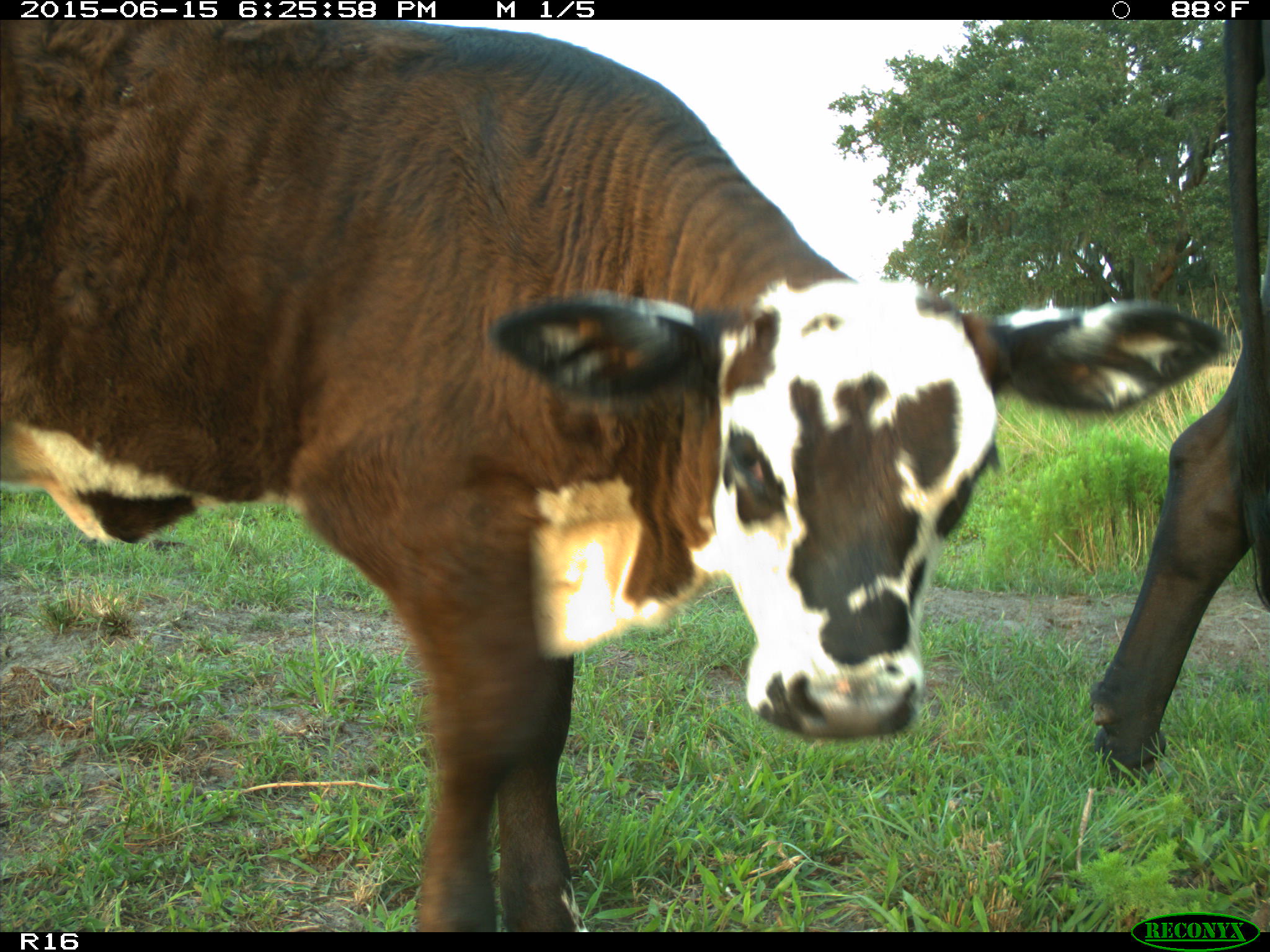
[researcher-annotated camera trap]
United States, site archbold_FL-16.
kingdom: Animalia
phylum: Chordata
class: Mammalia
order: Artiodactyla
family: Bovidae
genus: Bos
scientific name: Bos taurus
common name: domestic cow